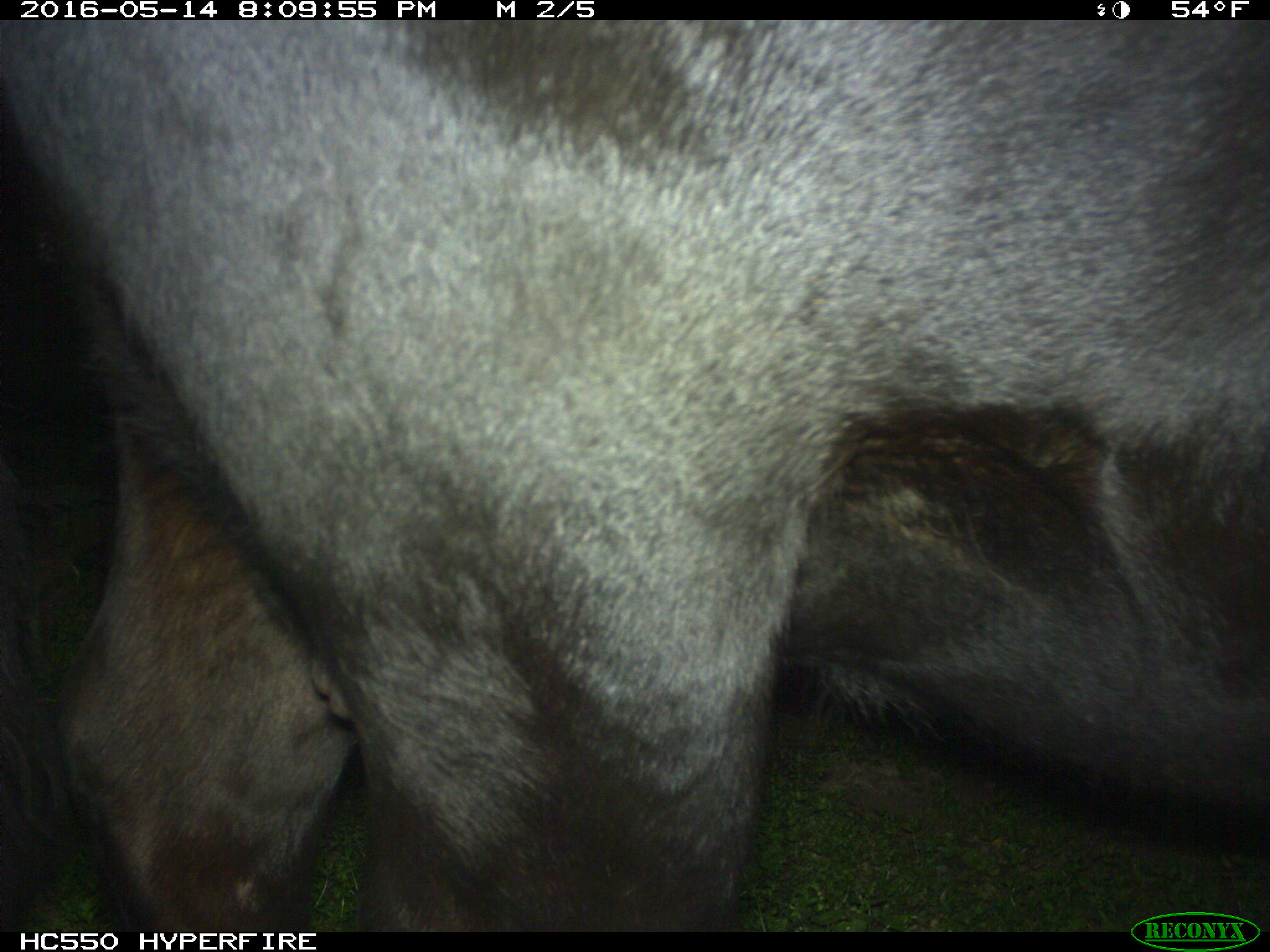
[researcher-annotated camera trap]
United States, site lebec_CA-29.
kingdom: Animalia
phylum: Chordata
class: Mammalia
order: Artiodactyla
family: Bovidae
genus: Bos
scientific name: Bos taurus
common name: domestic cow